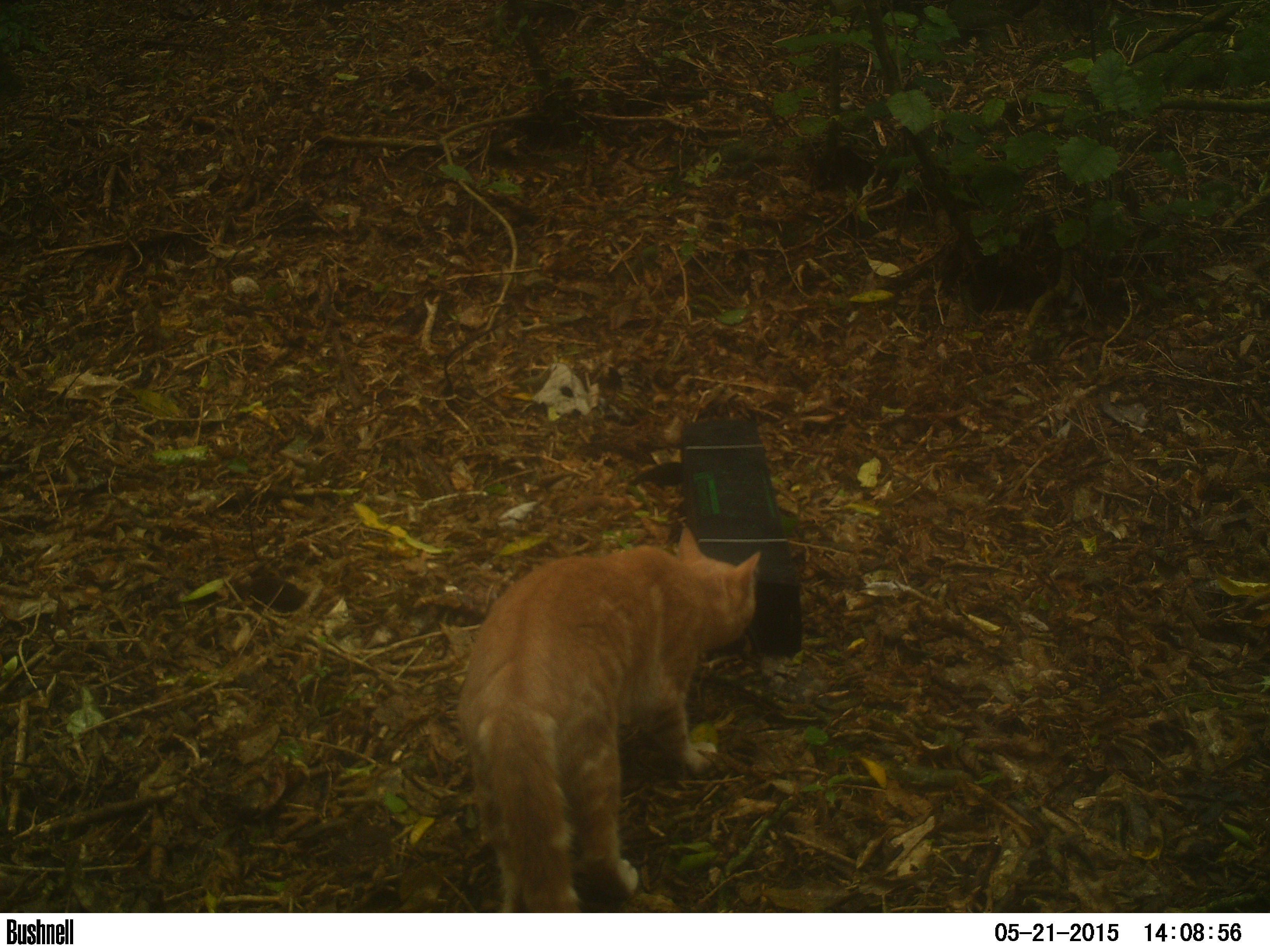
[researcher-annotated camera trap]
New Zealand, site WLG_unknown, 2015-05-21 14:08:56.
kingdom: Animalia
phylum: Chordata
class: Mammalia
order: Carnivora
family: Felidae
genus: Felis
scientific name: Felis catus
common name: domestic cat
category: cat